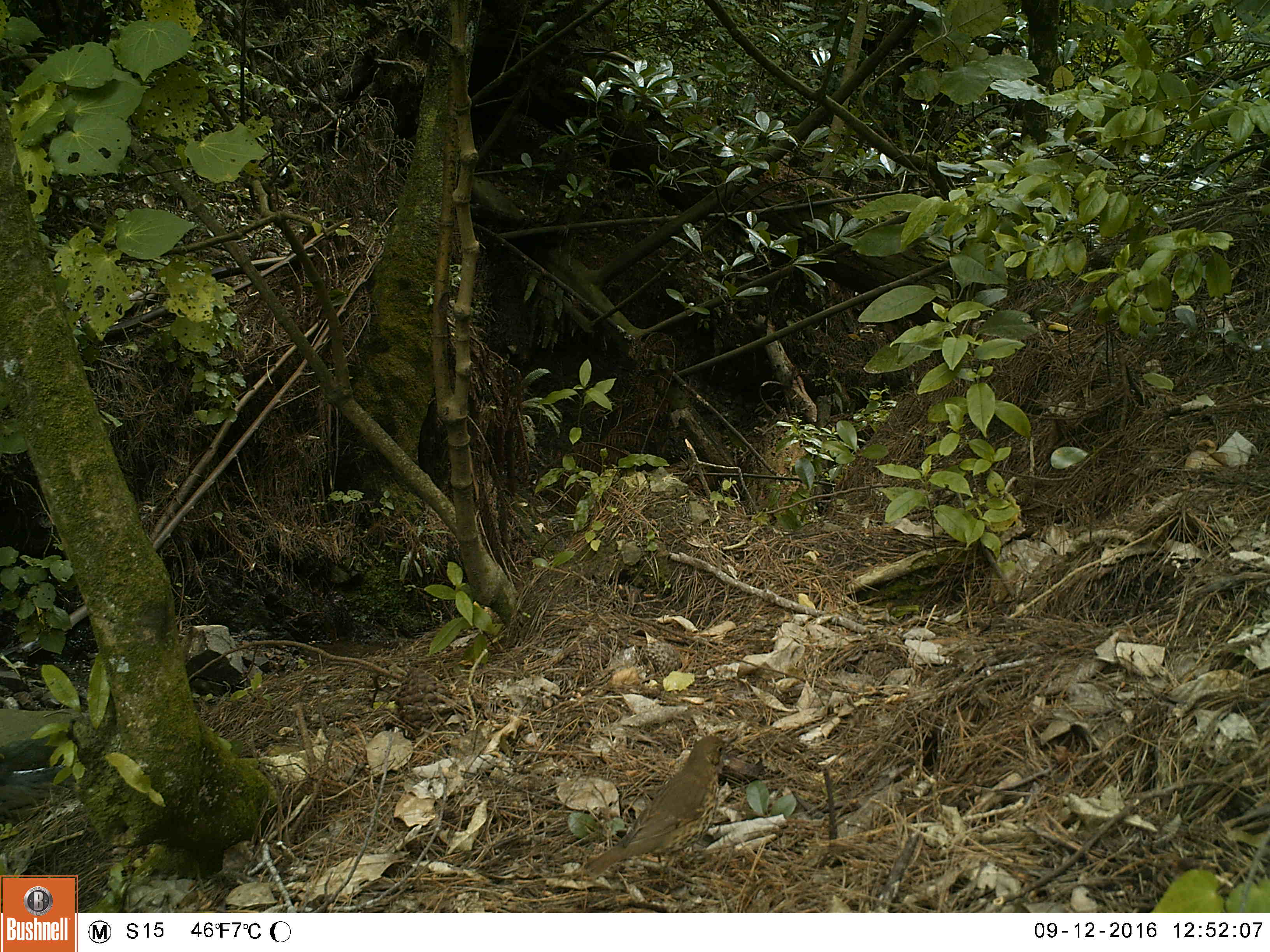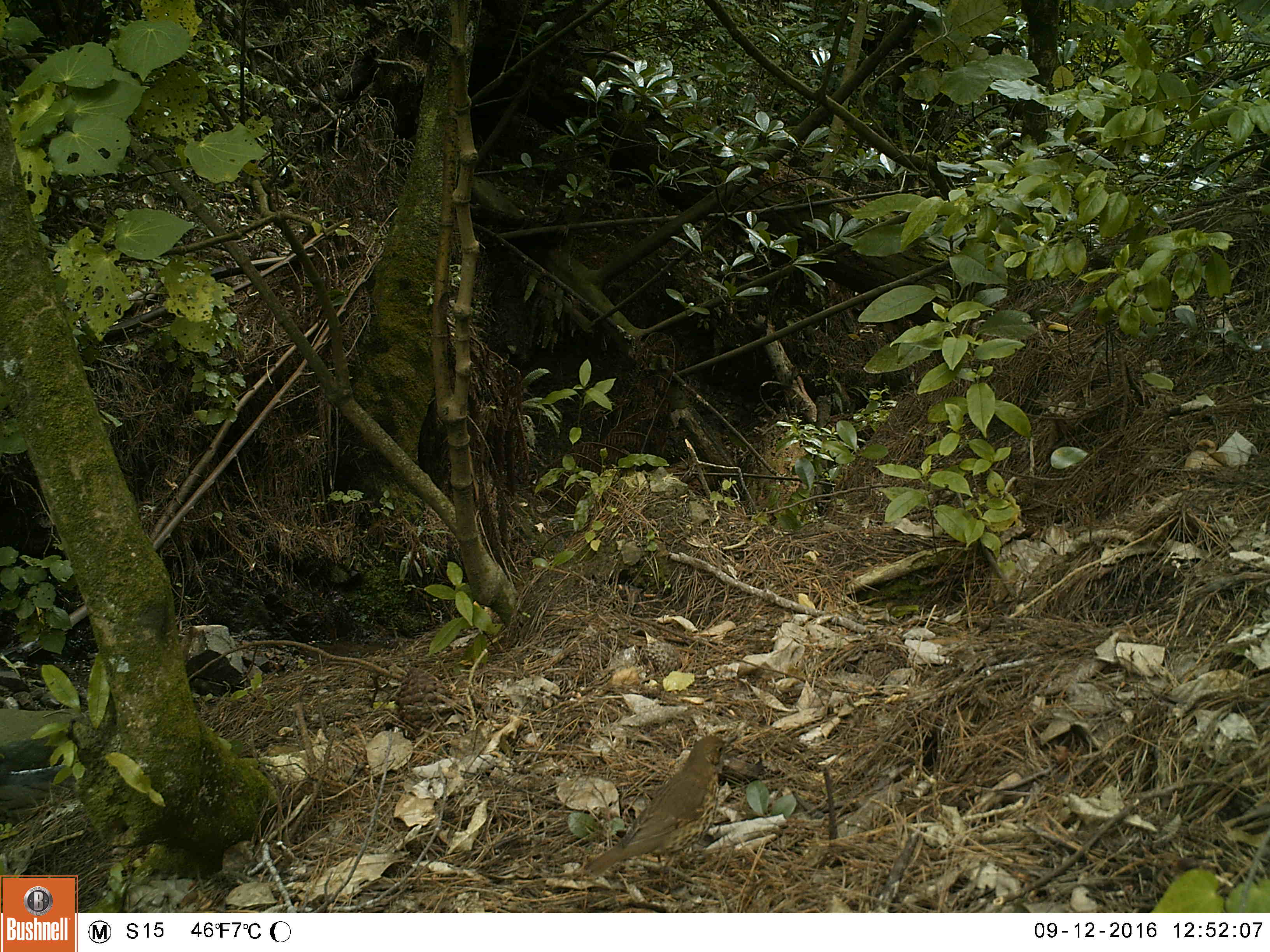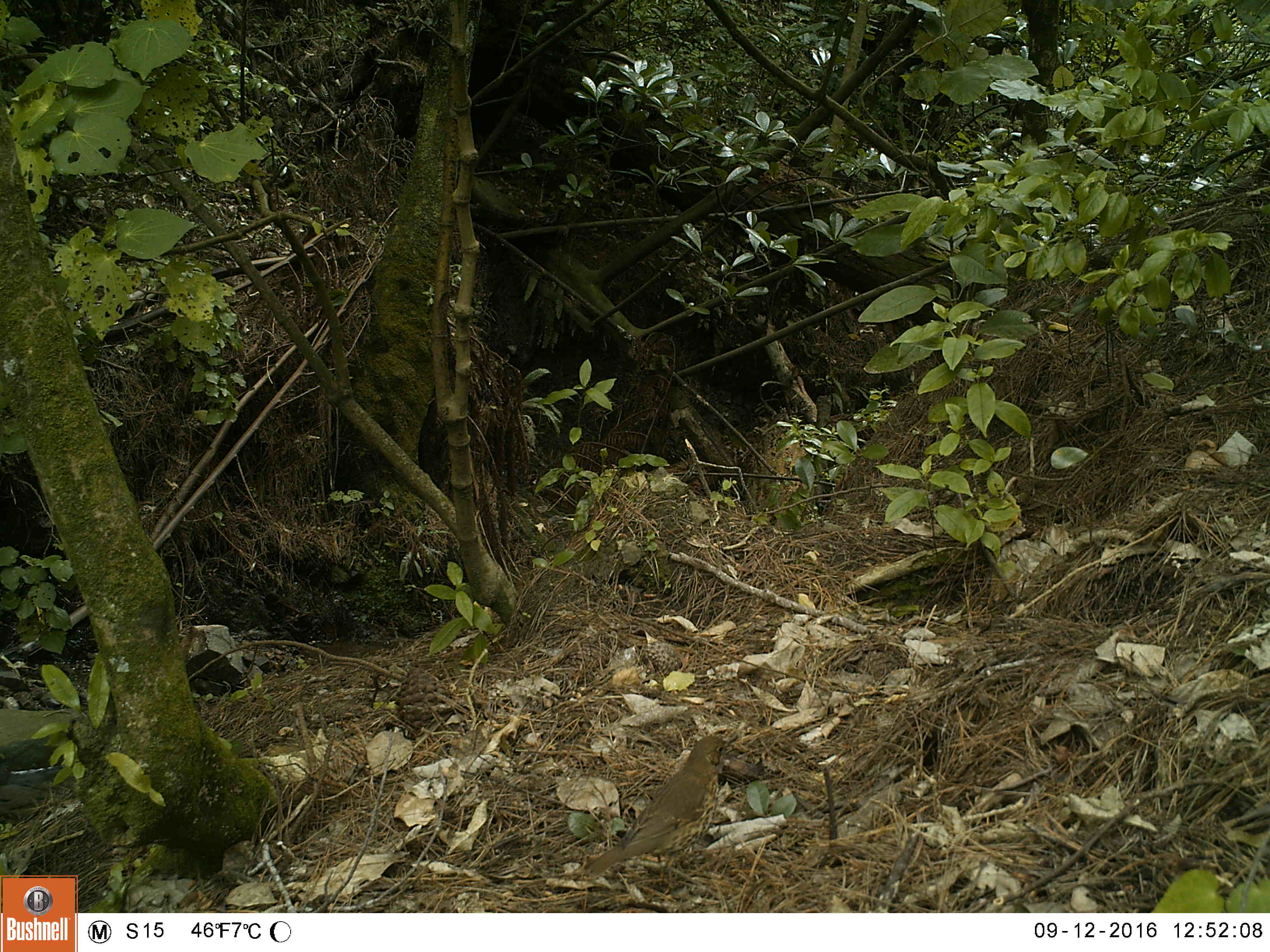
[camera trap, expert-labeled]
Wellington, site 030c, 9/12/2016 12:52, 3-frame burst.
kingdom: Animalia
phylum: Chordata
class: Aves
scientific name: Aves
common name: bird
Bird (Aves).